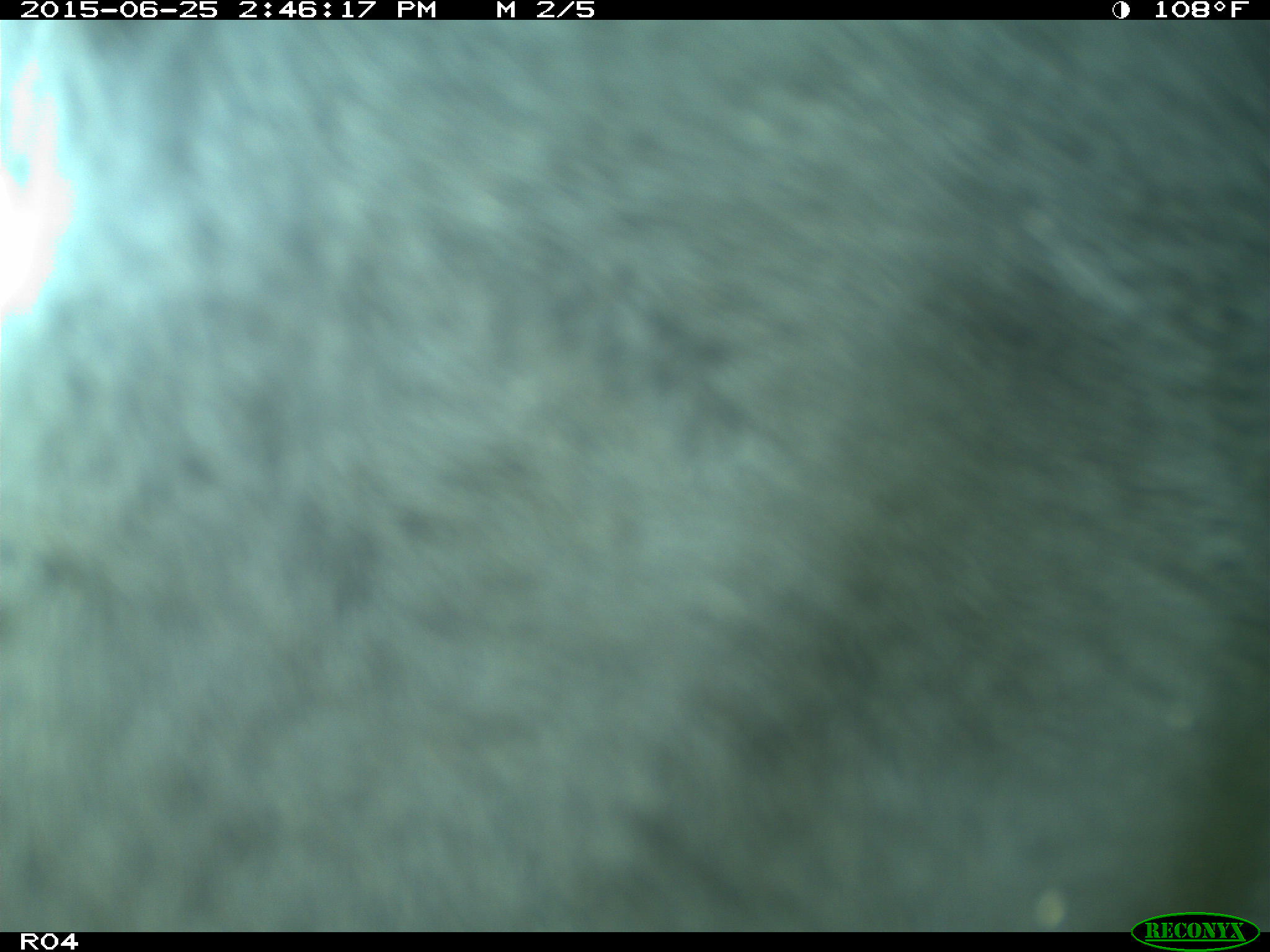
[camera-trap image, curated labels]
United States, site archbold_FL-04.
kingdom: Animalia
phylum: Chordata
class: Mammalia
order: Artiodactyla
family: Bovidae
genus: Bos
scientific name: Bos taurus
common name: domestic cow